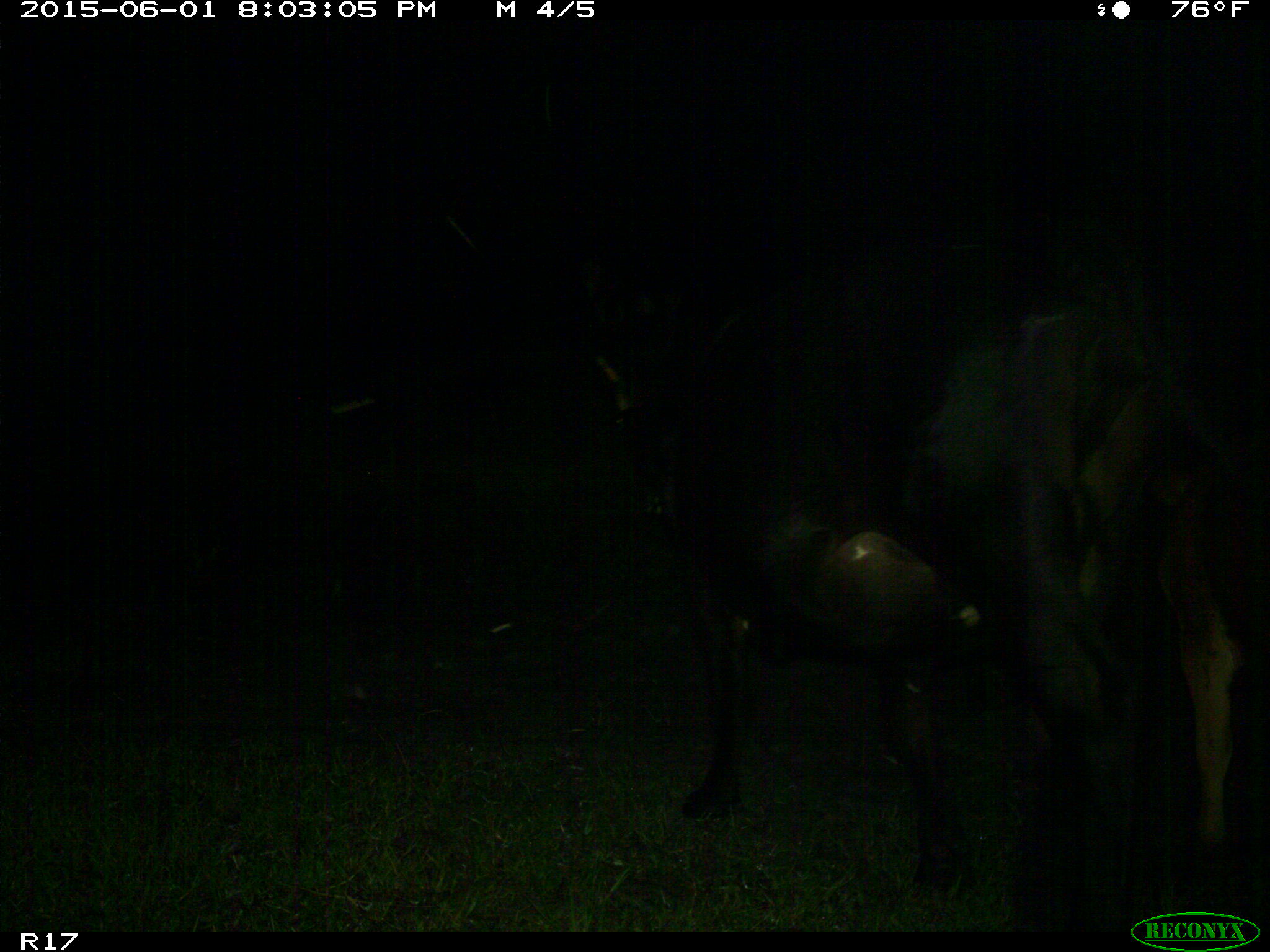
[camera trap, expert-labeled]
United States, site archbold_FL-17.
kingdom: Animalia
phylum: Chordata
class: Mammalia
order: Artiodactyla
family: Bovidae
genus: Bos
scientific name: Bos taurus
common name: domestic cow